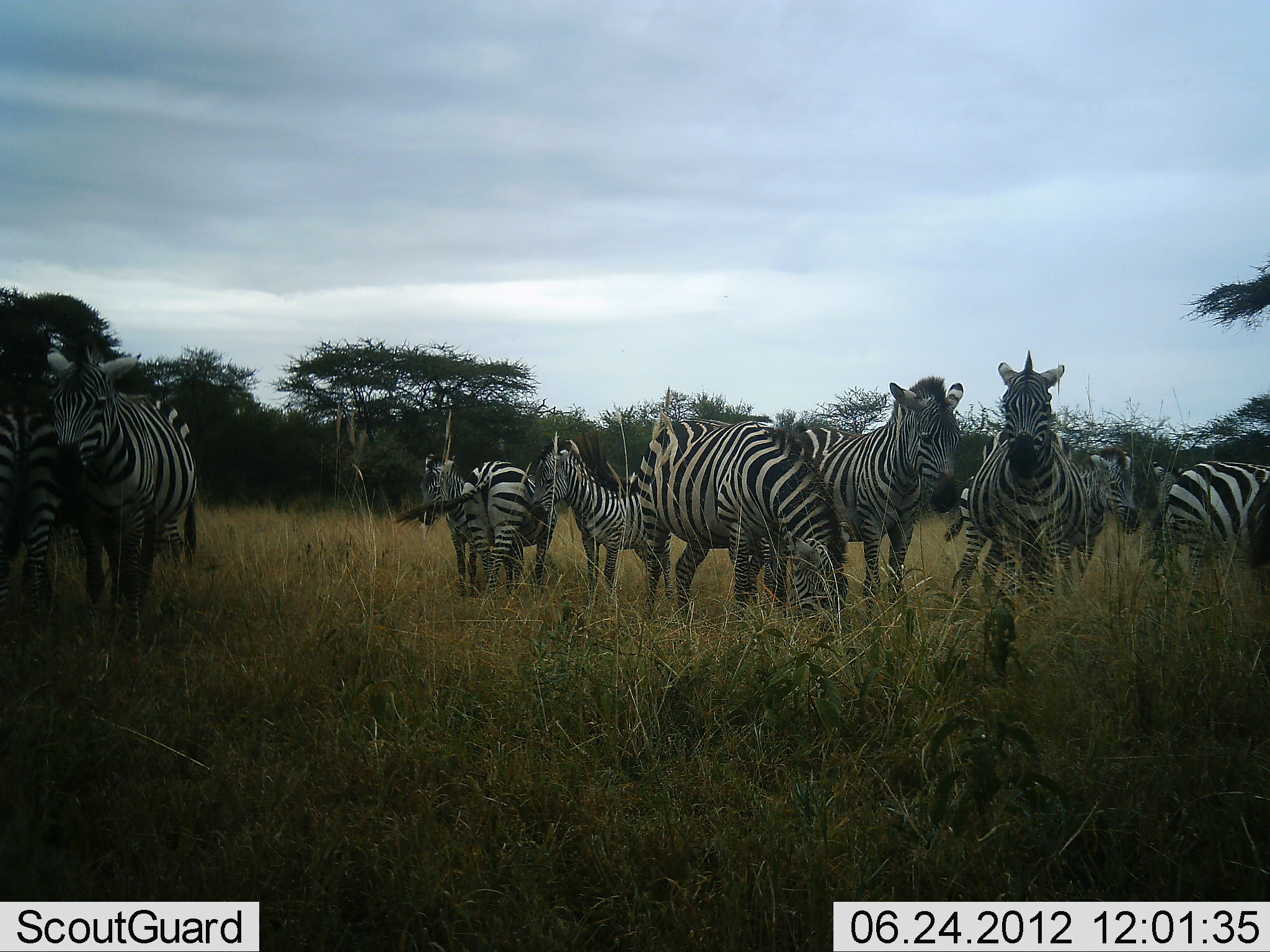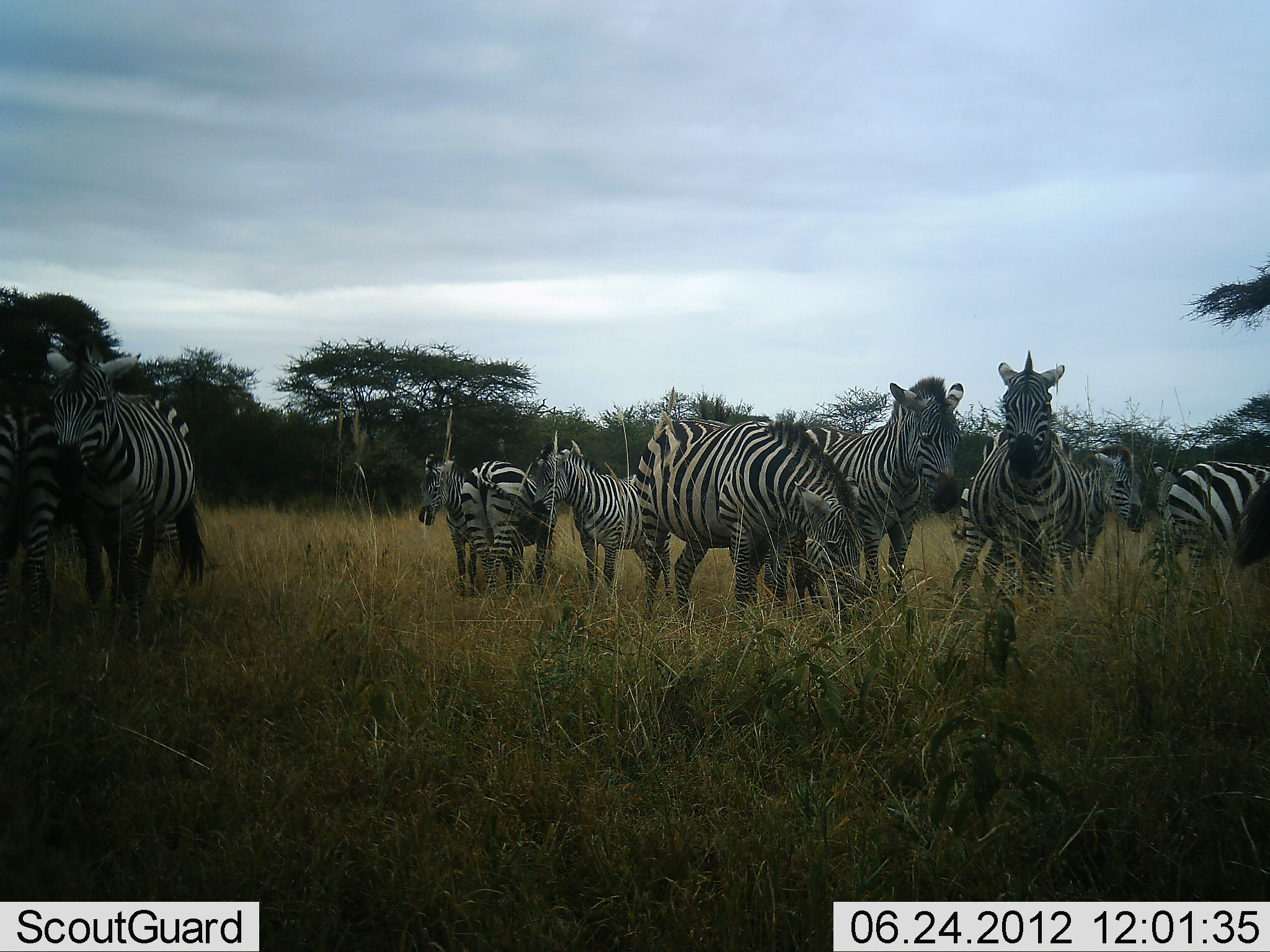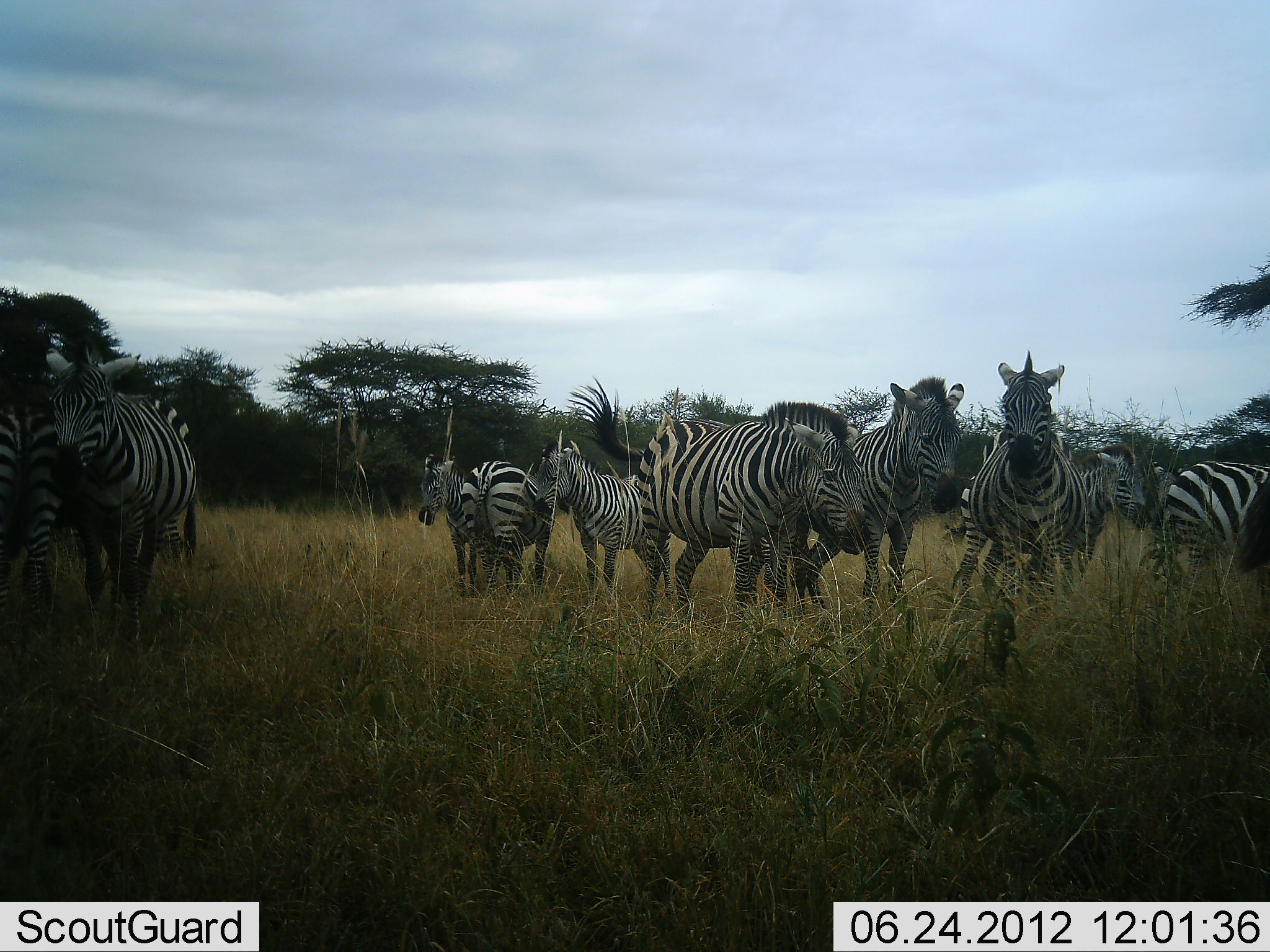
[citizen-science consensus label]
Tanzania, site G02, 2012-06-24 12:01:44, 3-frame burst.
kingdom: Animalia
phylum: Chordata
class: Mammalia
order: Perissodactyla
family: Equidae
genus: Equus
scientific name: Equus quagga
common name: plains zebra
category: zebra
Zebra (plains zebra) (Equus quagga), count 11-50. Behavior (volunteer vote fractions): standing 100%, resting 0%, moving 0%, interacting 0%. Young present (vote fraction): 10%. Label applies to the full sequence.